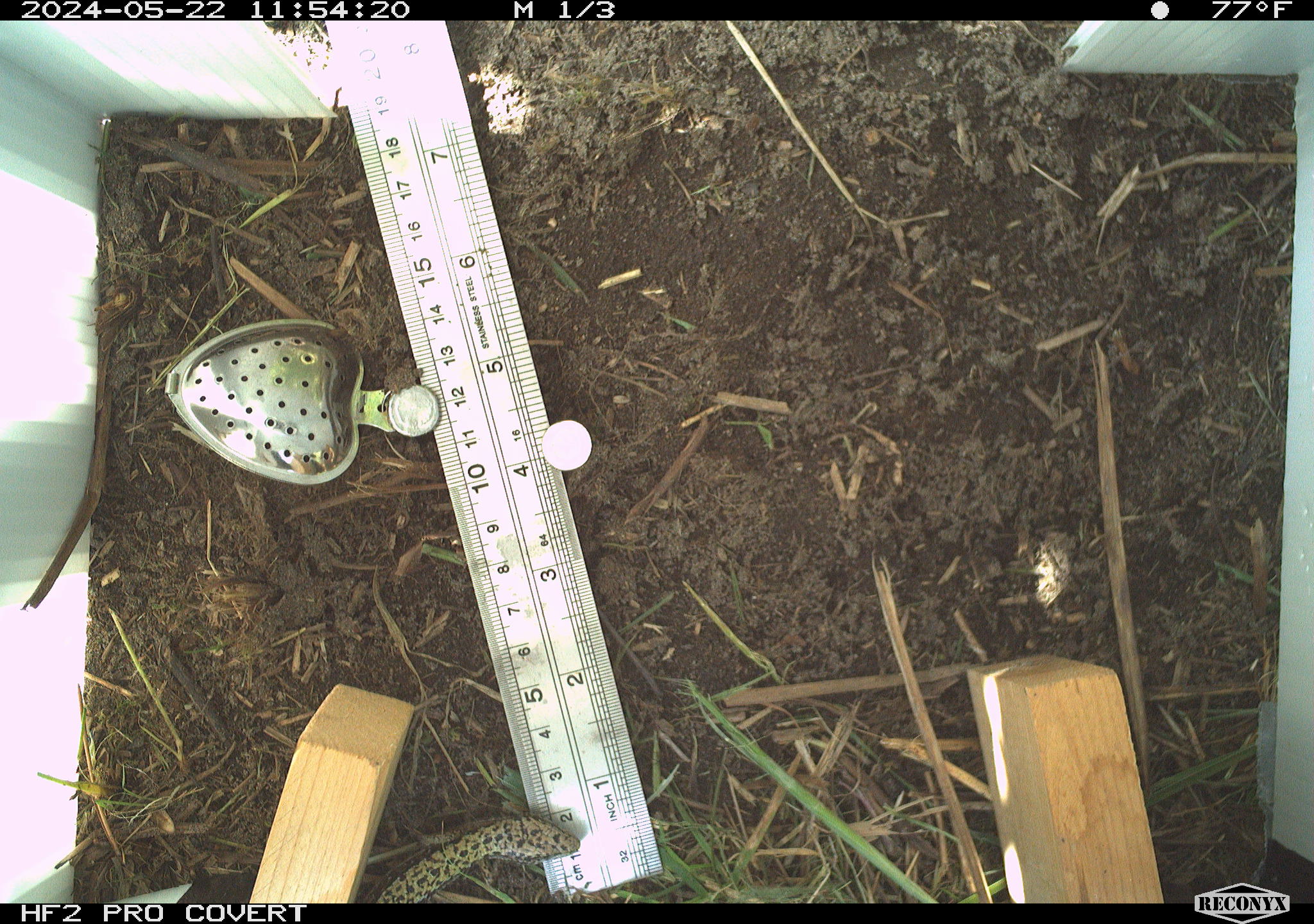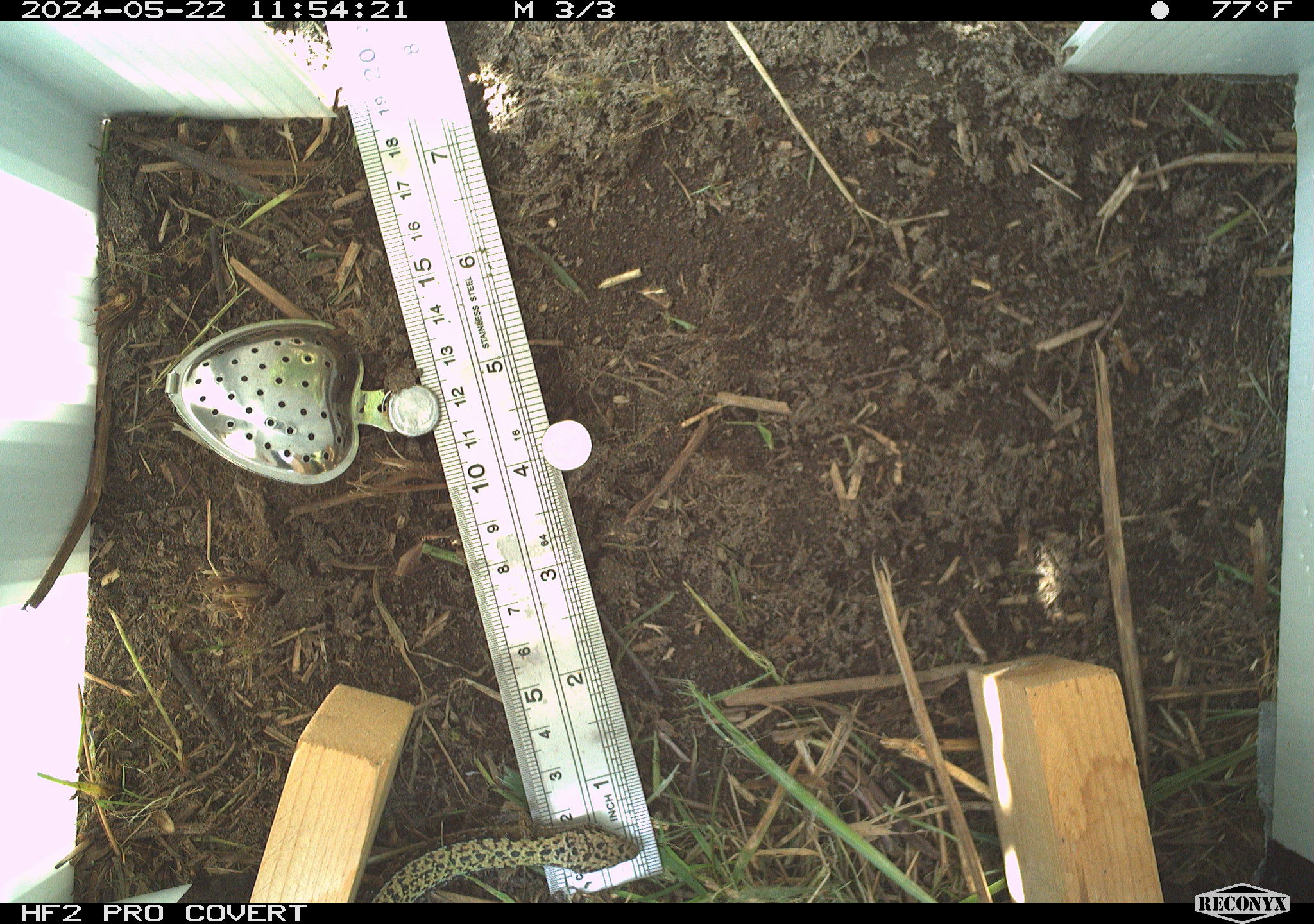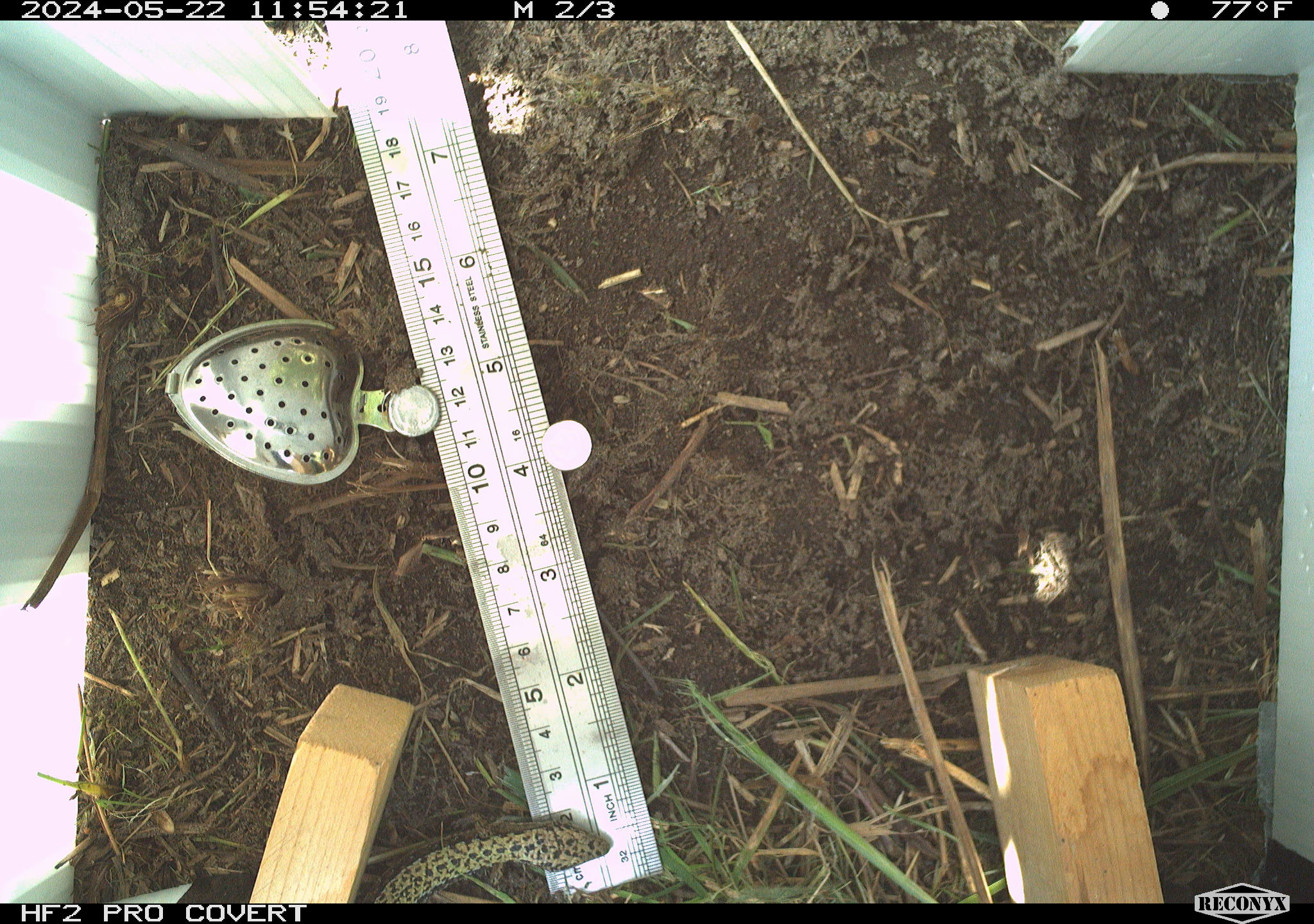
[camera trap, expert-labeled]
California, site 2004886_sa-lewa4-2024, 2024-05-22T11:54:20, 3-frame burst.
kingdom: Animalia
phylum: Chordata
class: Reptilia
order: Squamata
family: Anguidae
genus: Elgaria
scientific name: Elgaria coerulea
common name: northern alligator lizard